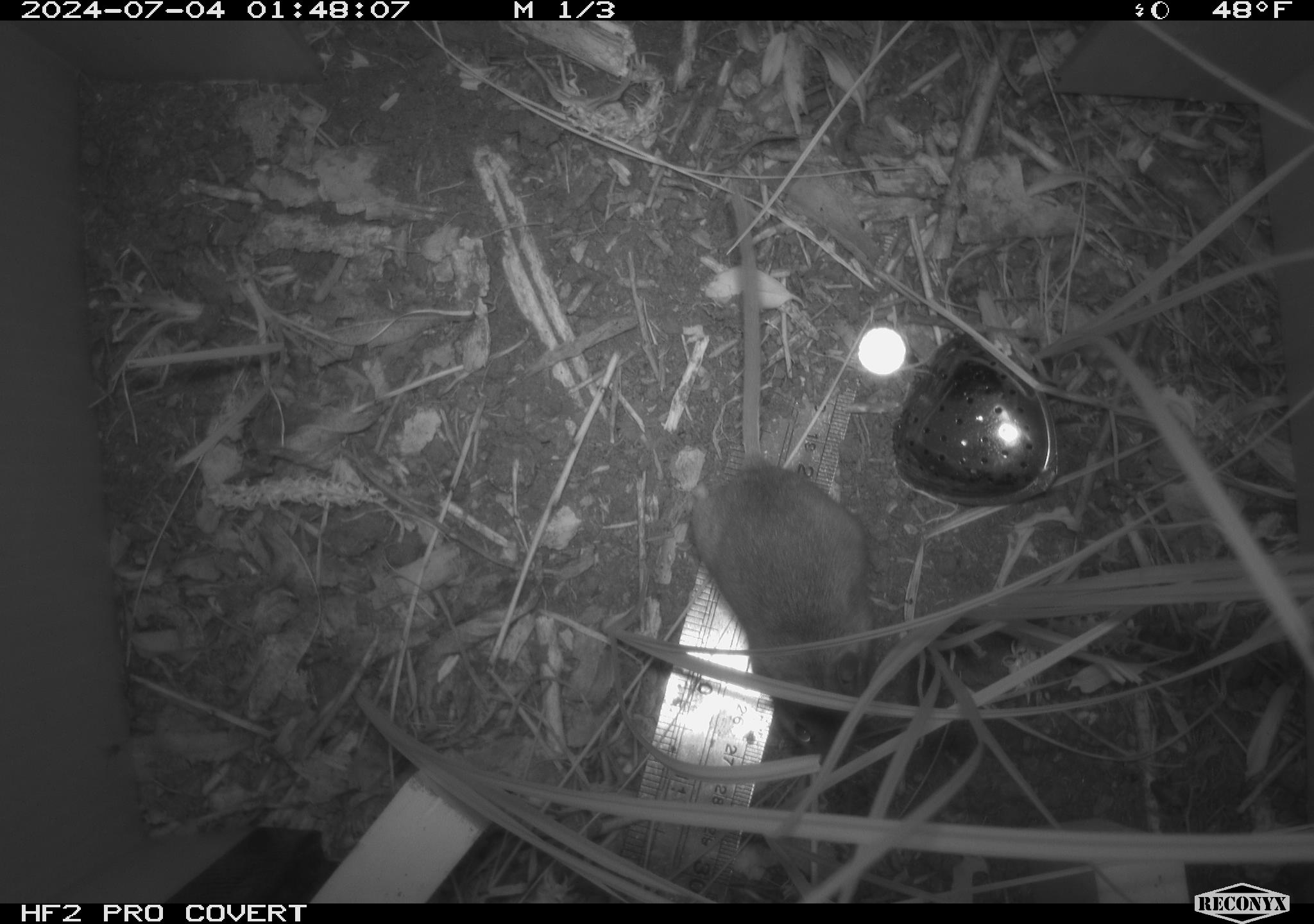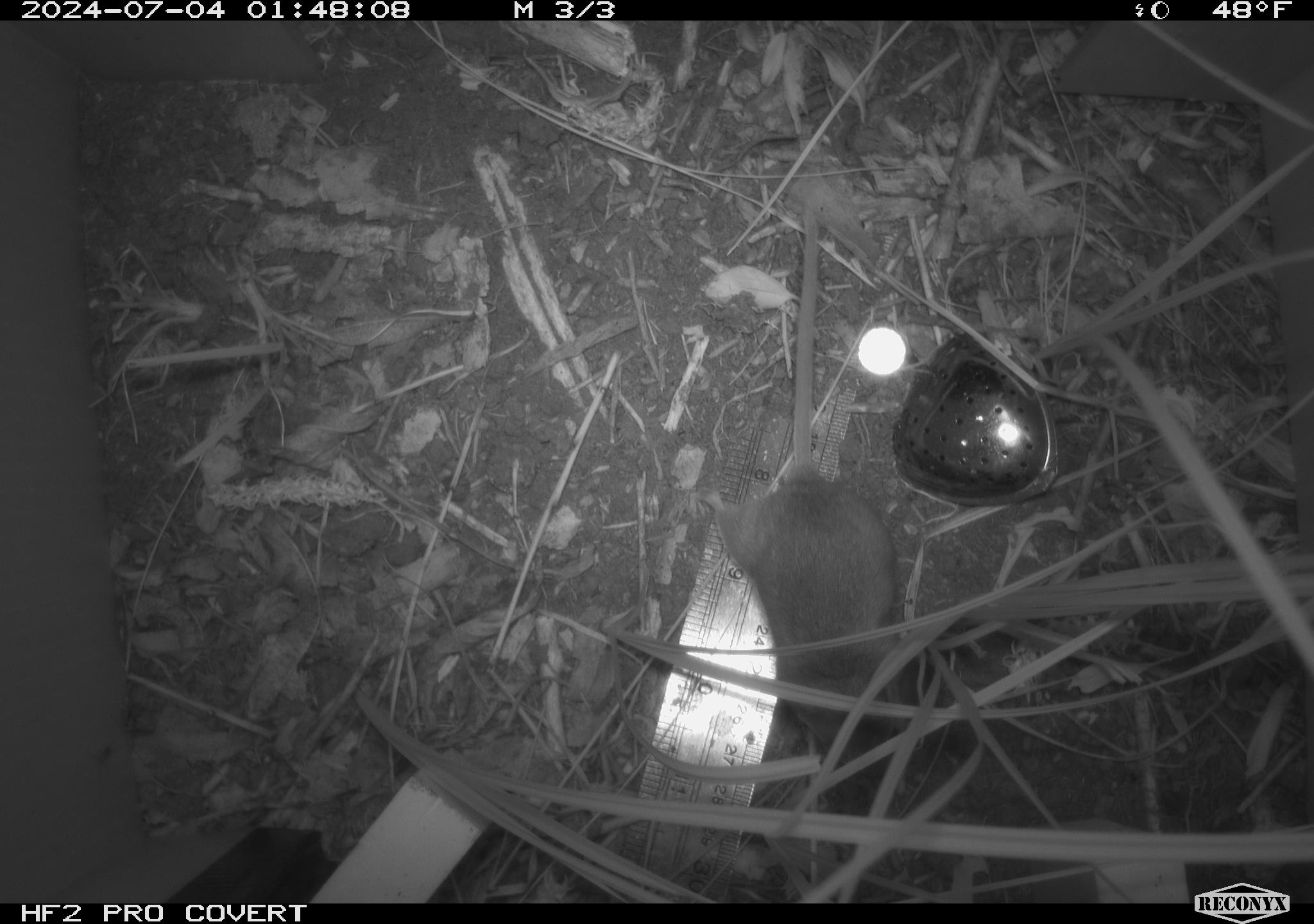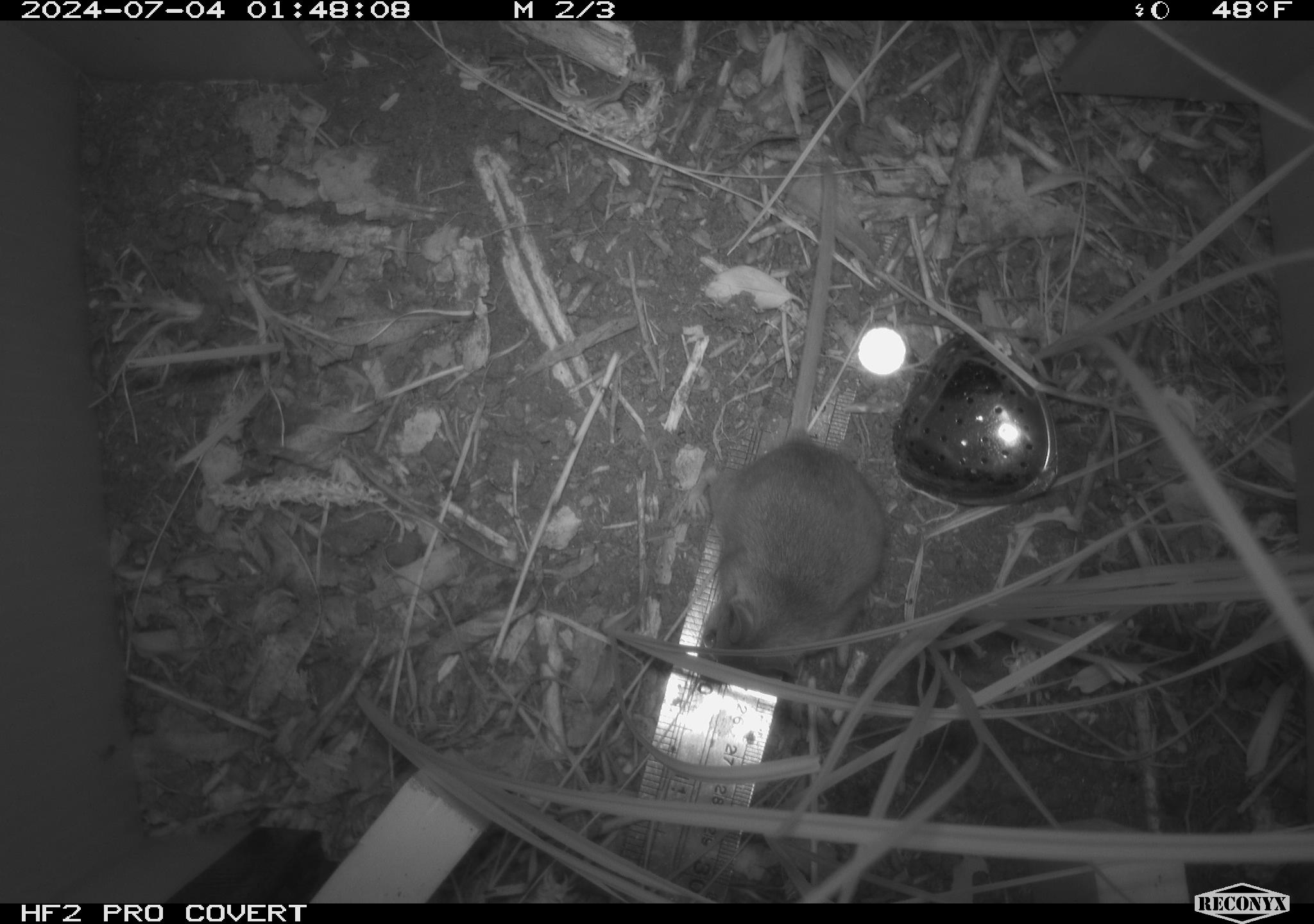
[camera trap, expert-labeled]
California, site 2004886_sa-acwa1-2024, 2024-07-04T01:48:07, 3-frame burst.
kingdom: Animalia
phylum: Chordata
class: Mammalia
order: Rodentia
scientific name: Rodentia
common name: mouse species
Mouse species (Rodentia).